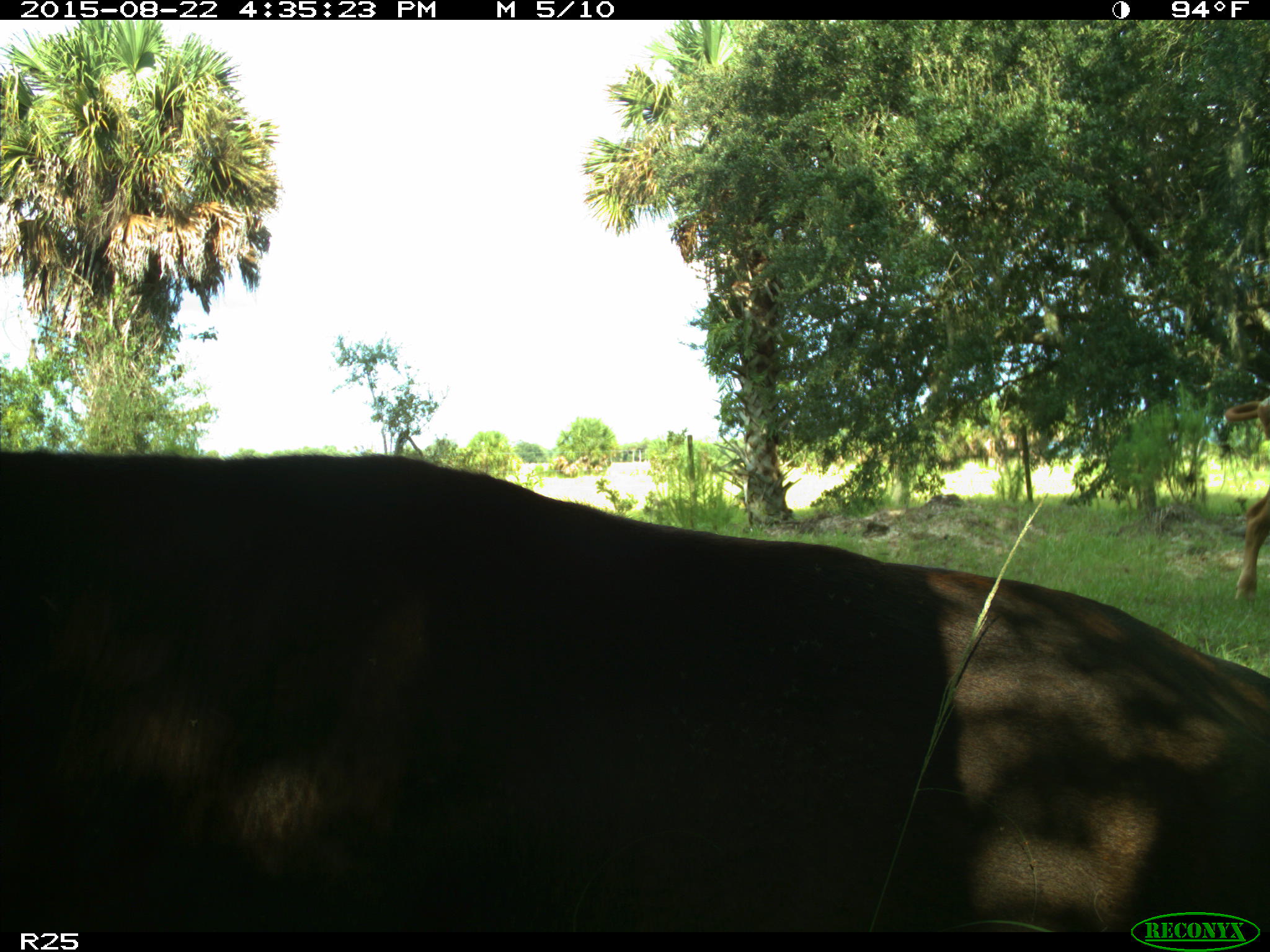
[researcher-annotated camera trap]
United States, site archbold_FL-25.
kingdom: Animalia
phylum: Chordata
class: Mammalia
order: Artiodactyla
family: Bovidae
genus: Bos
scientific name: Bos taurus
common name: domestic cow